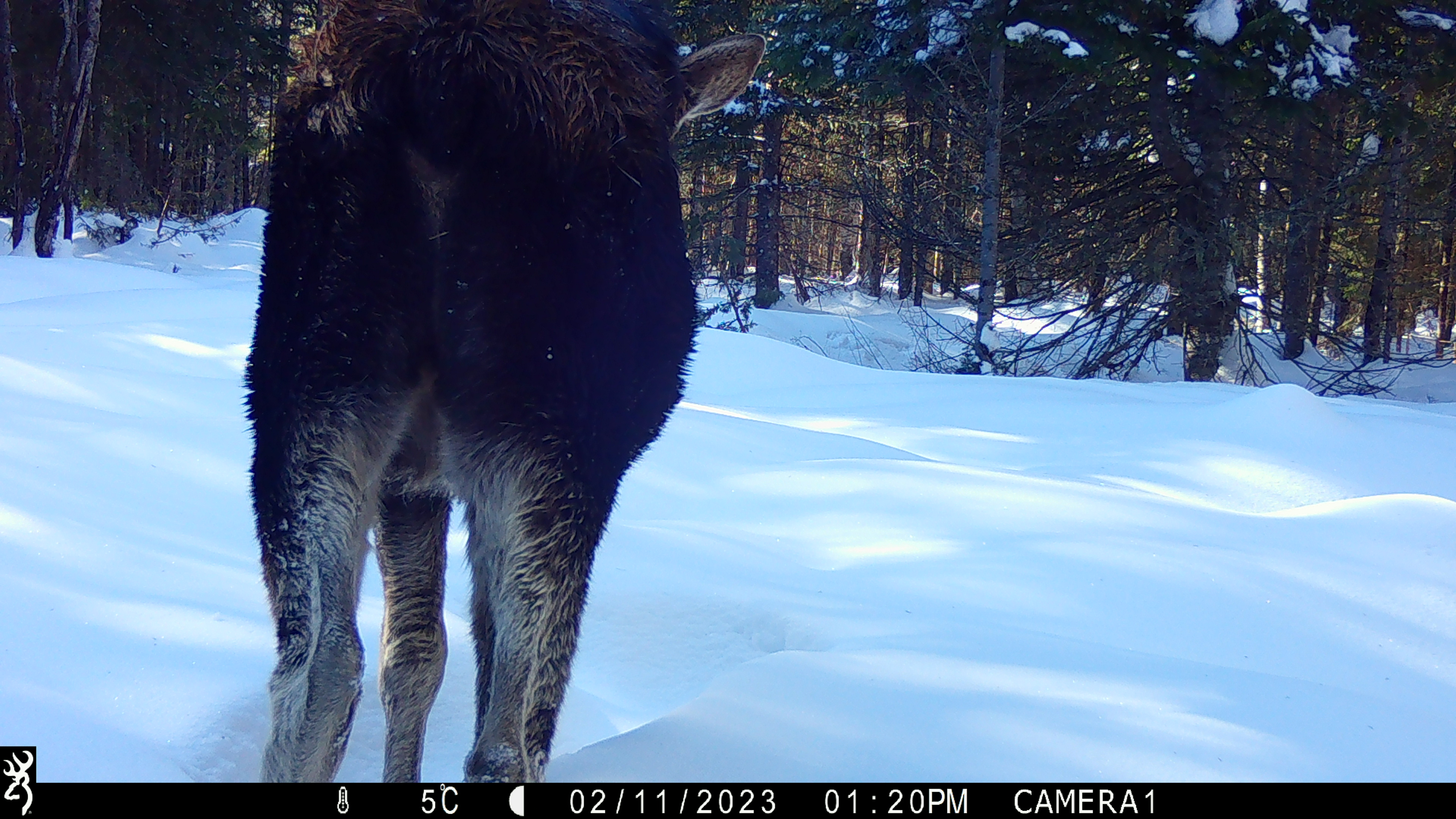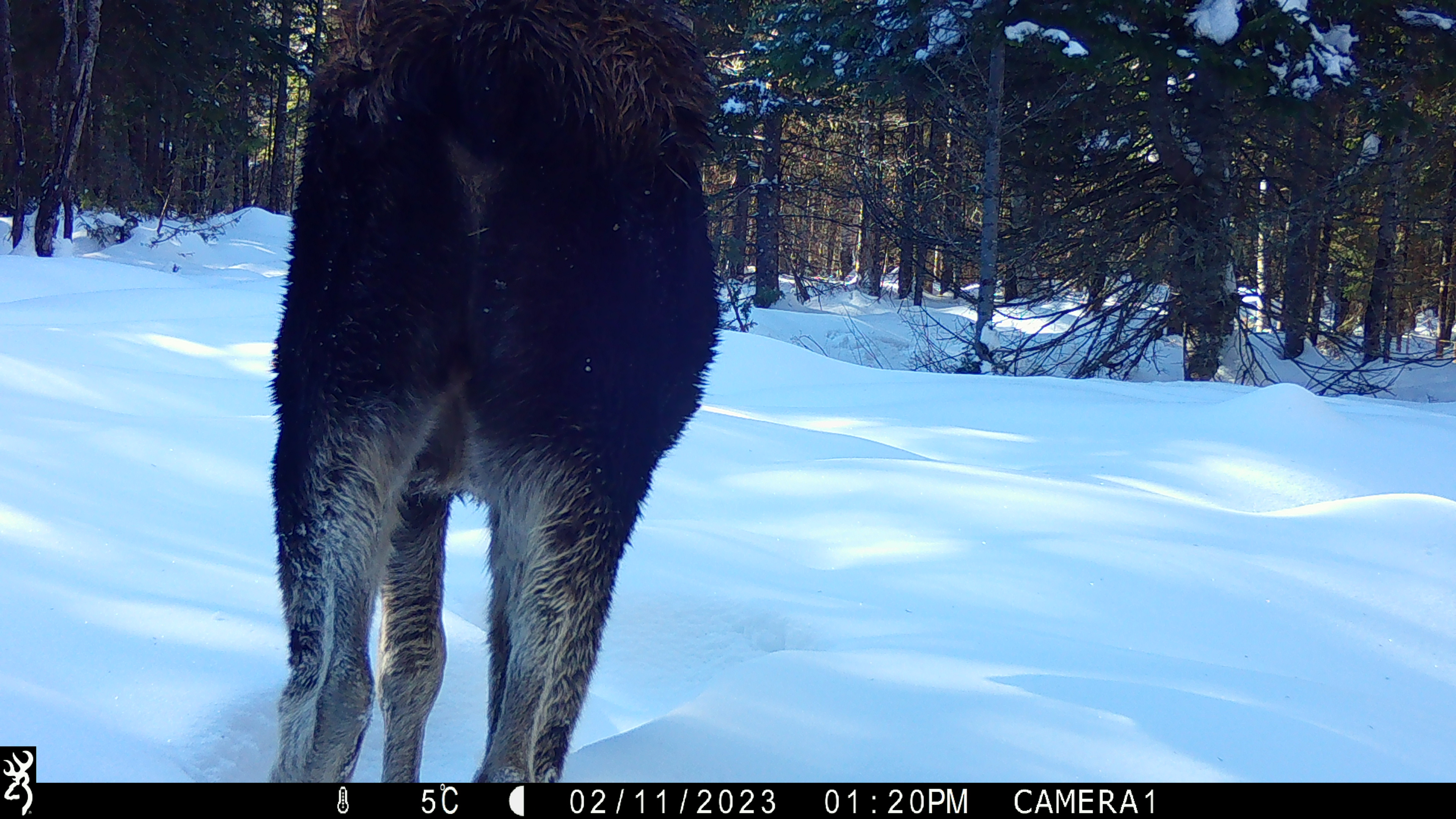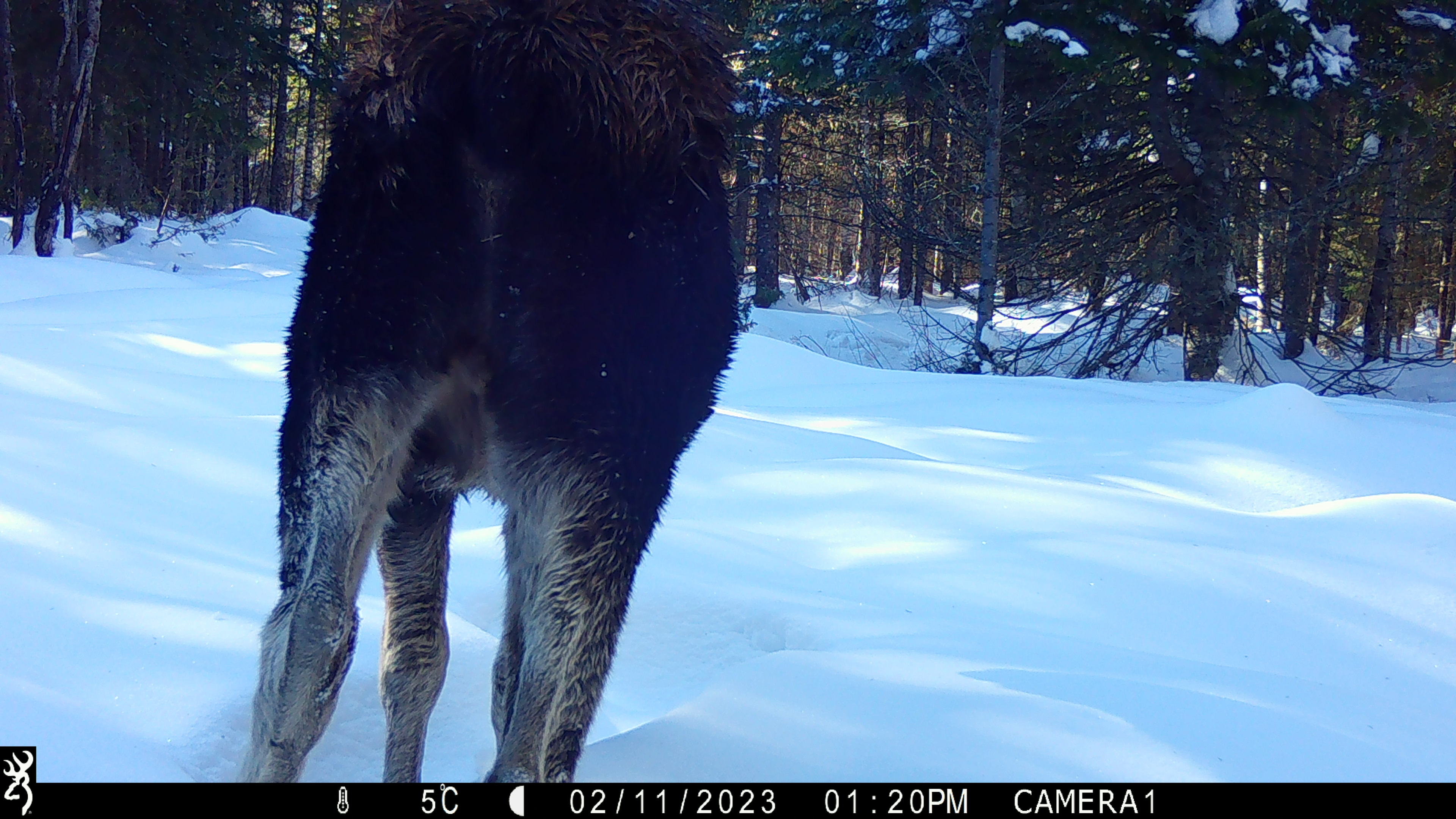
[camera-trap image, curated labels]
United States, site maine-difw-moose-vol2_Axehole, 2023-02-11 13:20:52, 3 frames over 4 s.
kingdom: Animalia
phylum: Chordata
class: Mammalia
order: Artiodactyla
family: Cervidae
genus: Alces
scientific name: Alces alces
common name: moose